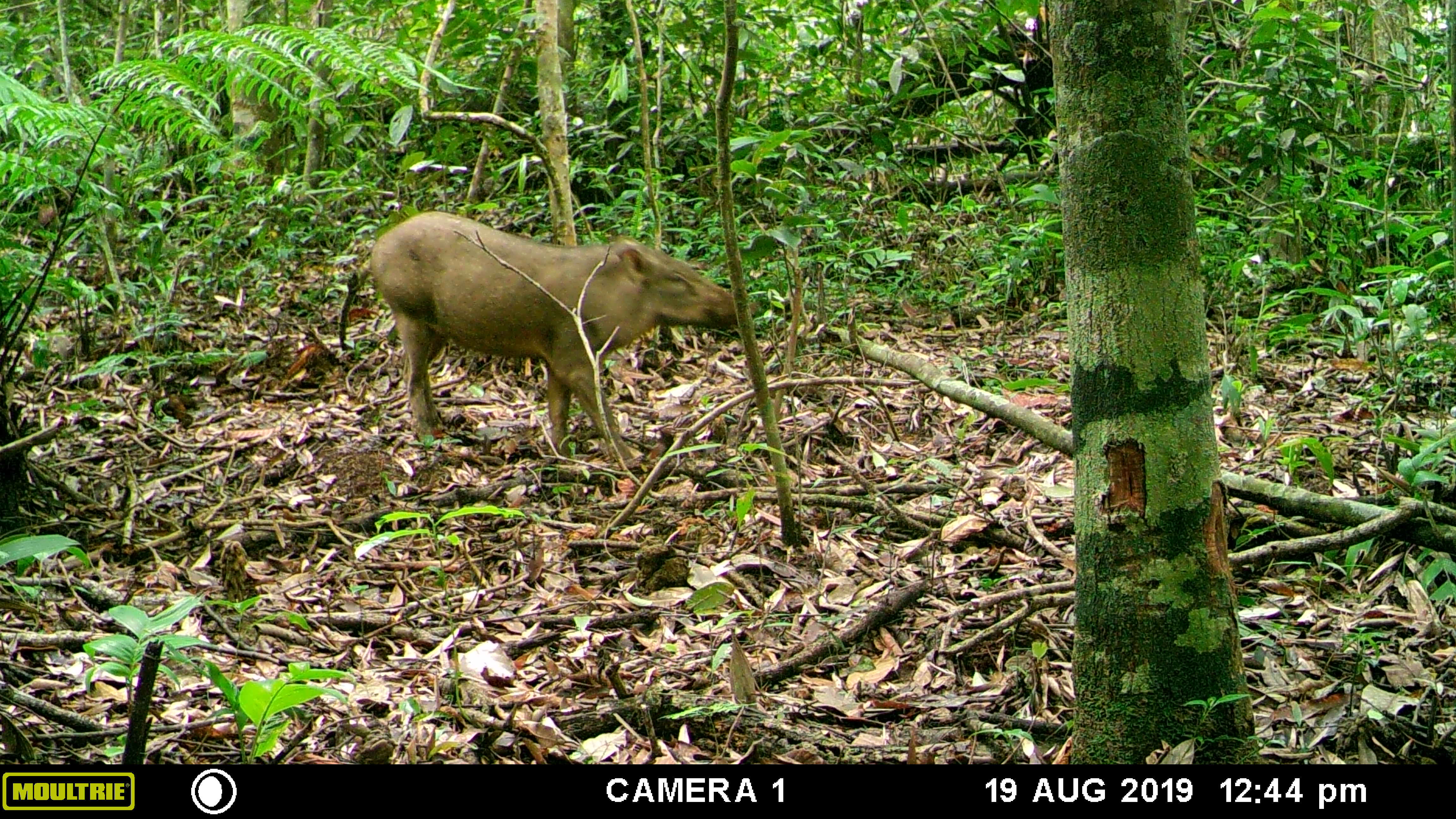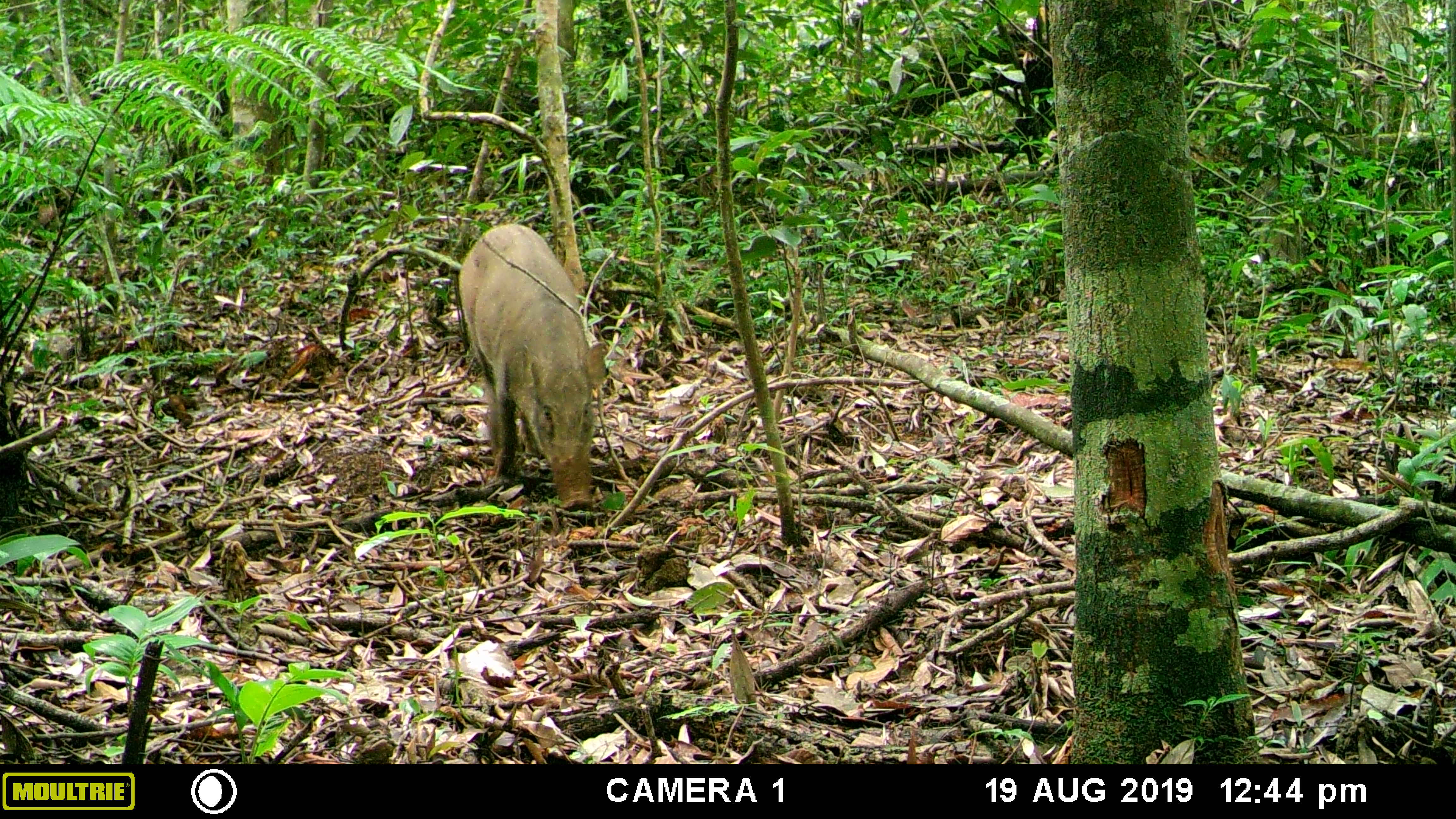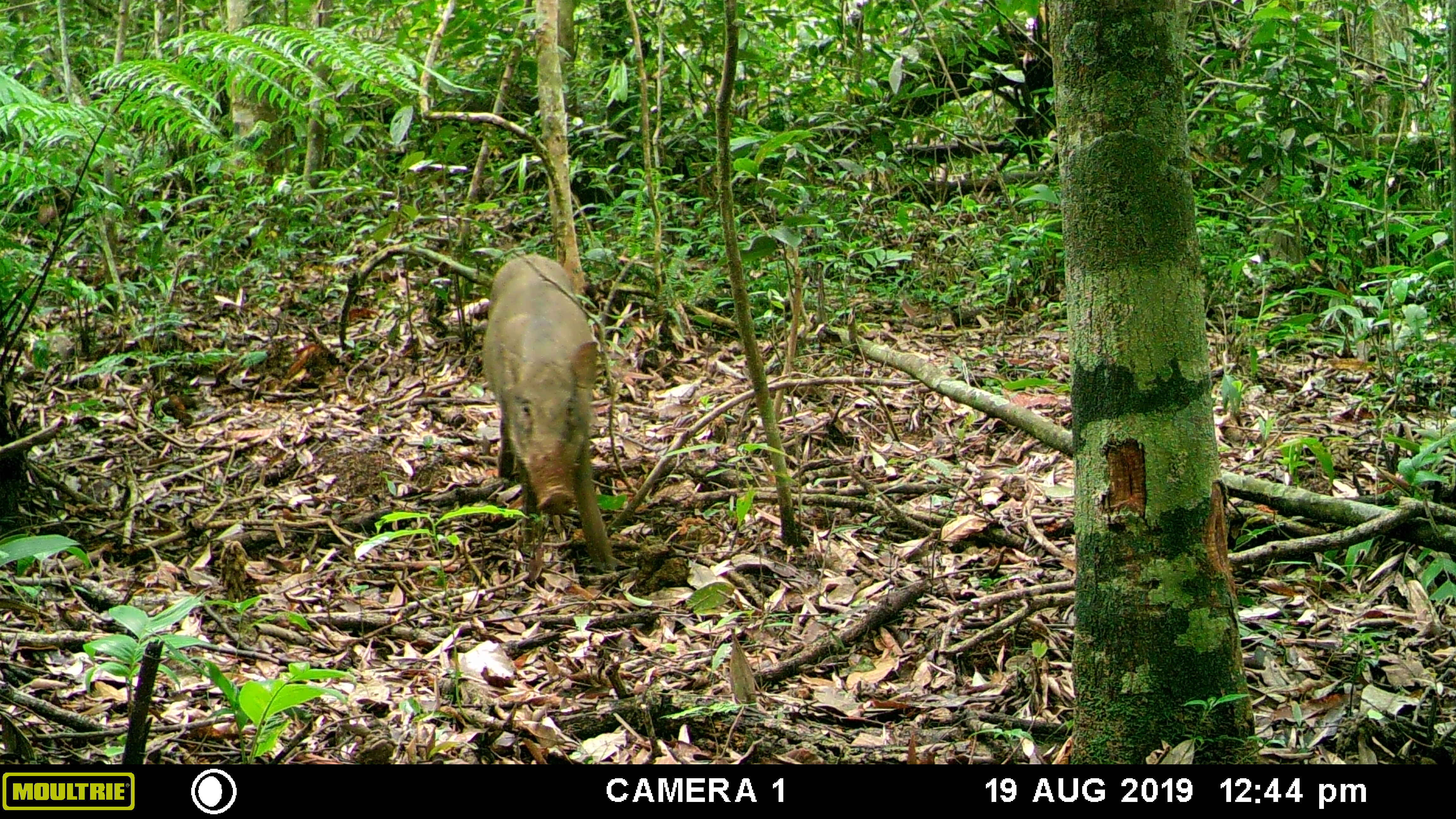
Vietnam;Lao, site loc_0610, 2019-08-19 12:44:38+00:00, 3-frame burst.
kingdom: Animalia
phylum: Chordata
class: Mammalia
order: Artiodactyla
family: Suidae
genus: Sus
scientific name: Sus scrofa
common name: eurasian wild pig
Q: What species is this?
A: Eurasian wild pig (Sus scrofa).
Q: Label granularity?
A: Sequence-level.